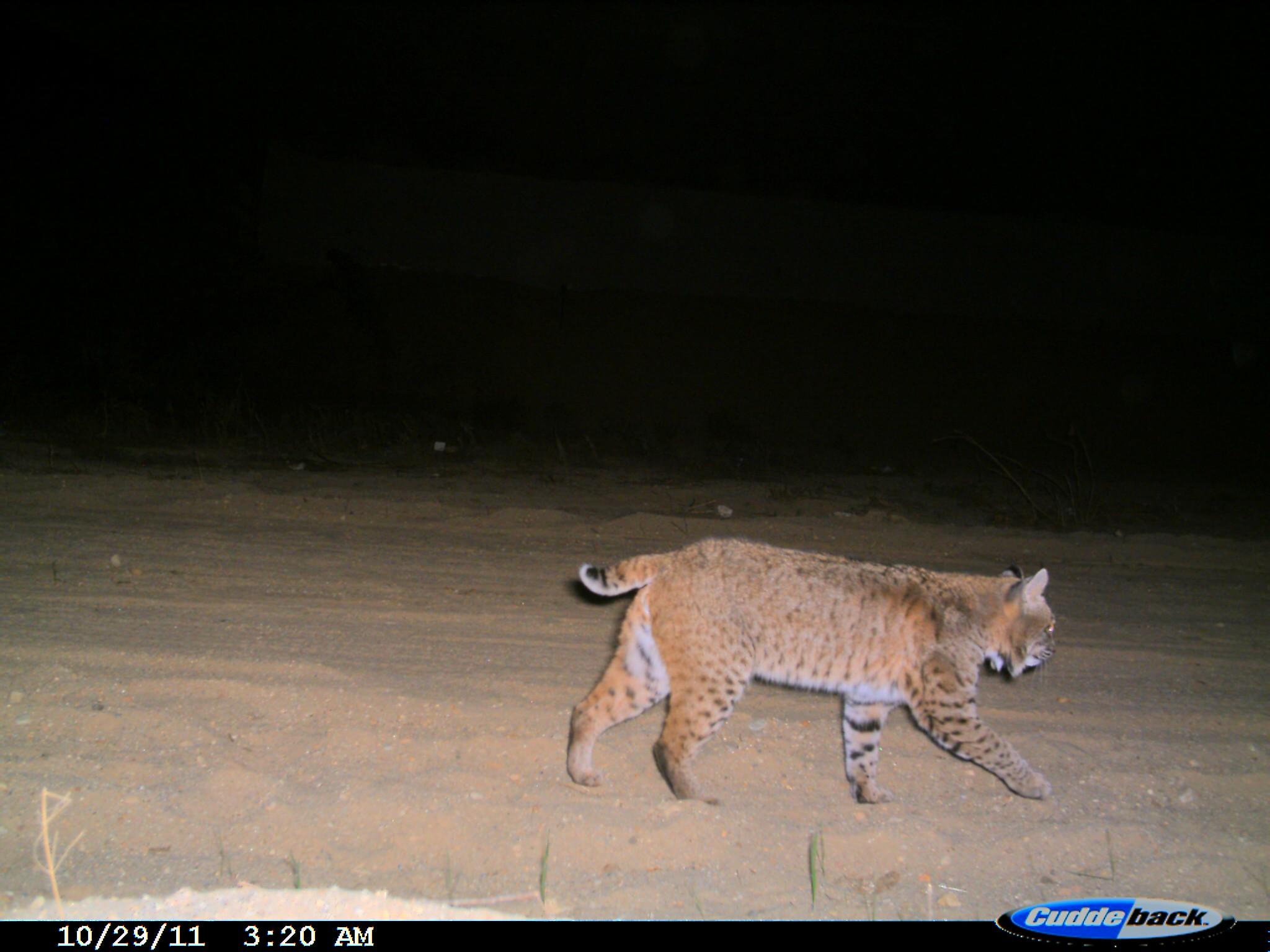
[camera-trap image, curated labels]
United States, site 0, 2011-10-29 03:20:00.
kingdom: Animalia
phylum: Chordata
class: Mammalia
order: Carnivora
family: Felidae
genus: Lynx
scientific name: Lynx rufus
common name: bobcat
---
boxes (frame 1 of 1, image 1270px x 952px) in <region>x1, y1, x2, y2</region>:
bobcat: <region>562, 503, 1099, 816</region>